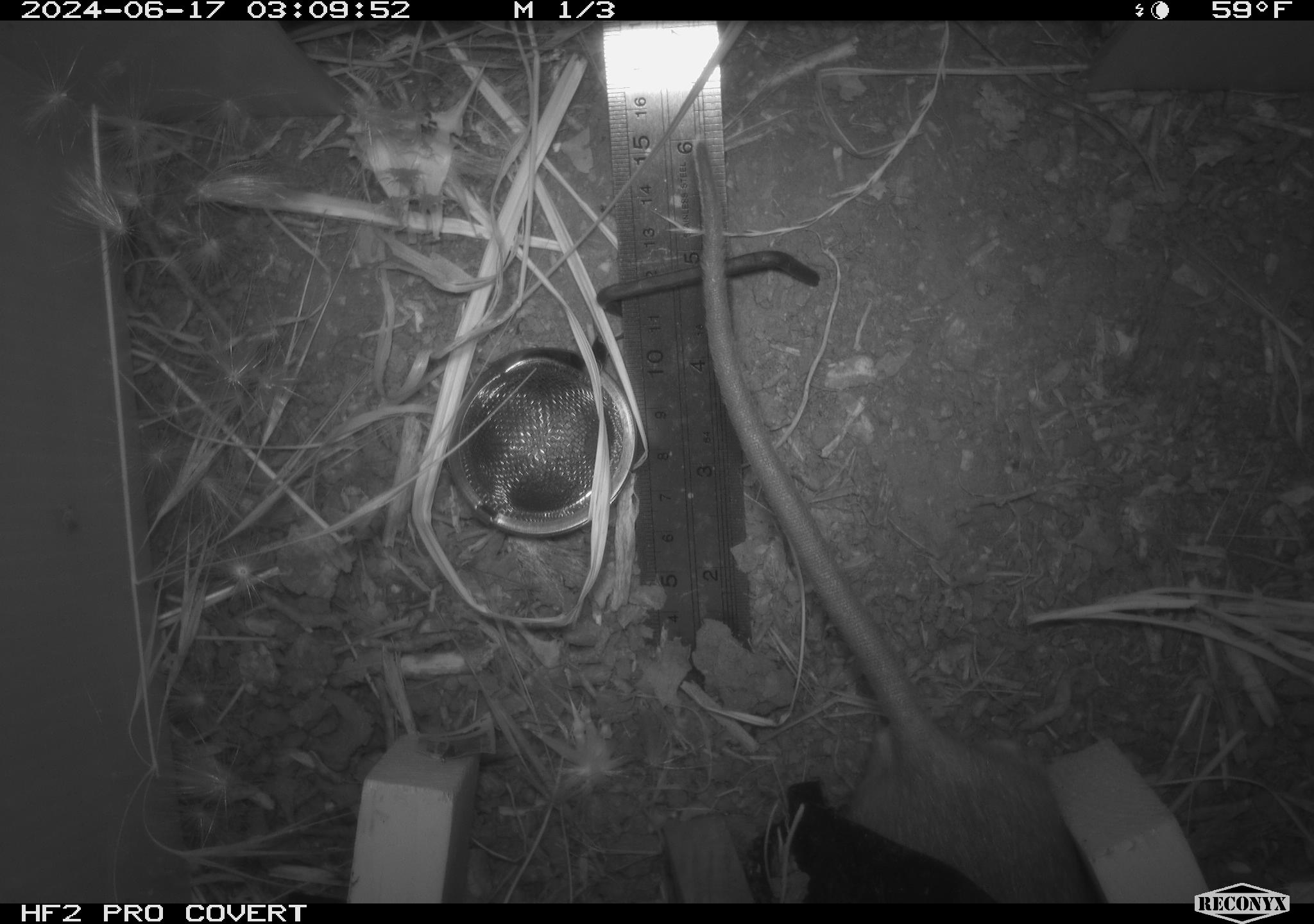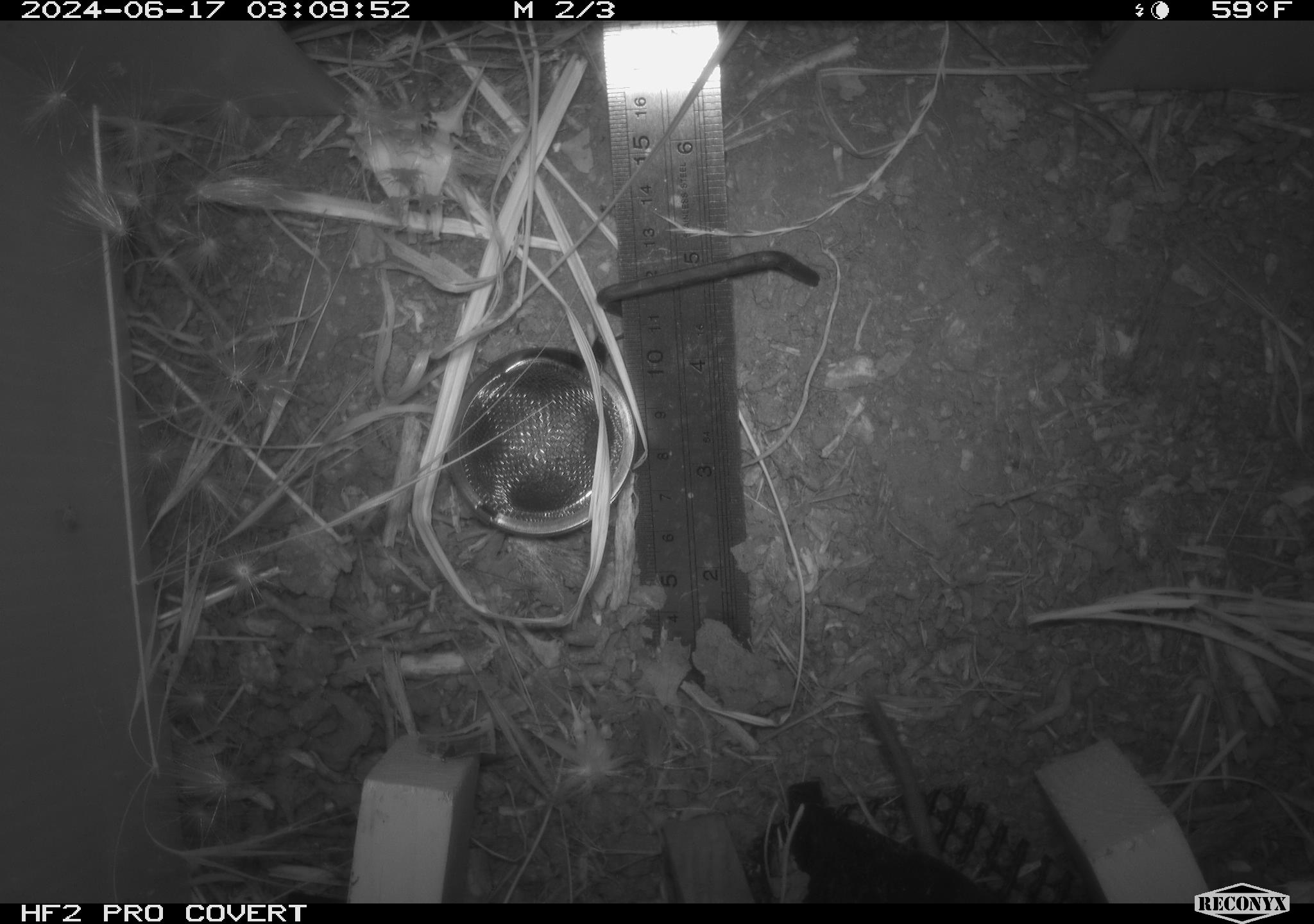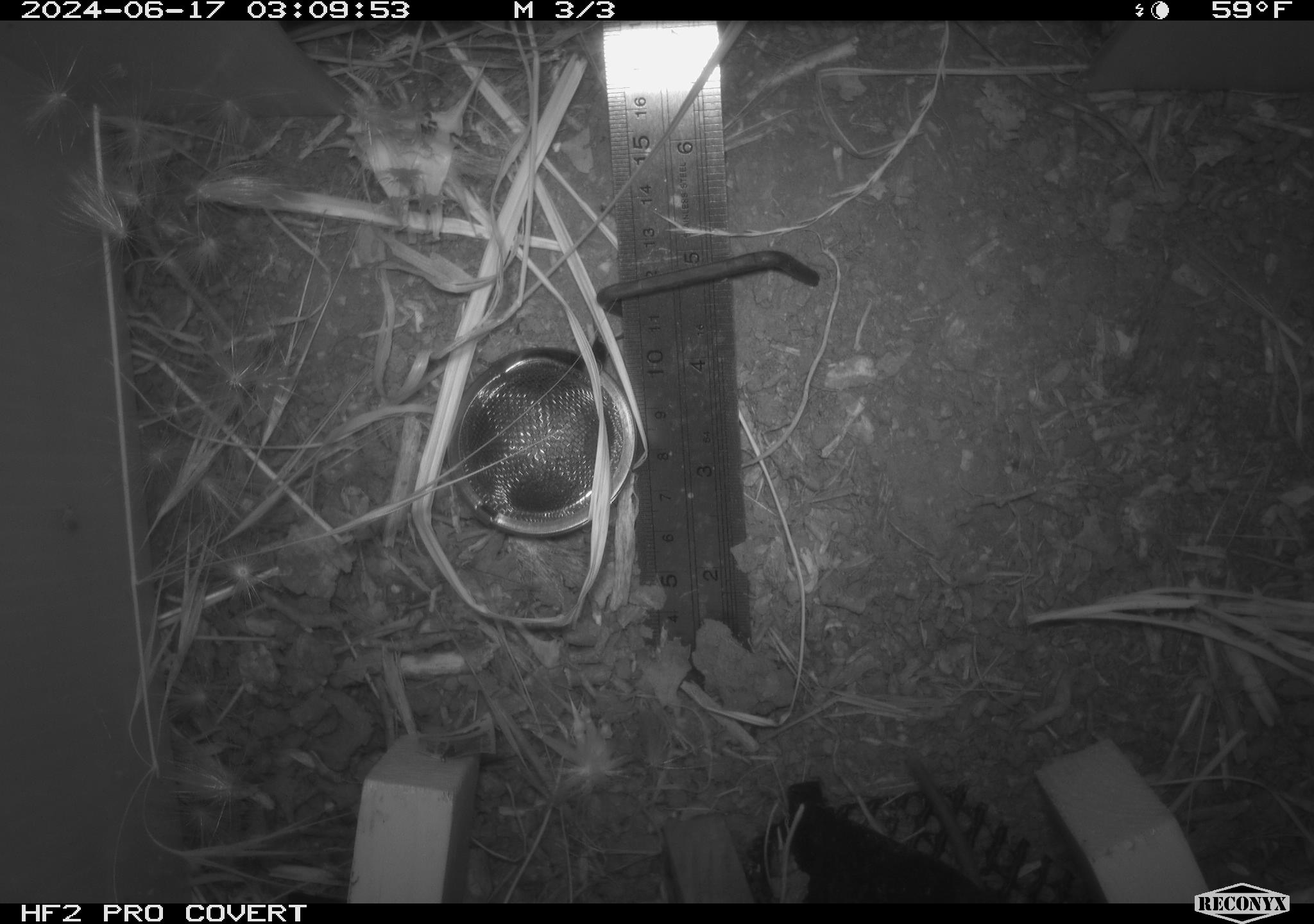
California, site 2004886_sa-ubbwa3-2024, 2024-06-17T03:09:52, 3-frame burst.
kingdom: Animalia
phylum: Chordata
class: Mammalia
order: Rodentia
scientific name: Rodentia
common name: mouse species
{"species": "mouse species (Rodentia)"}